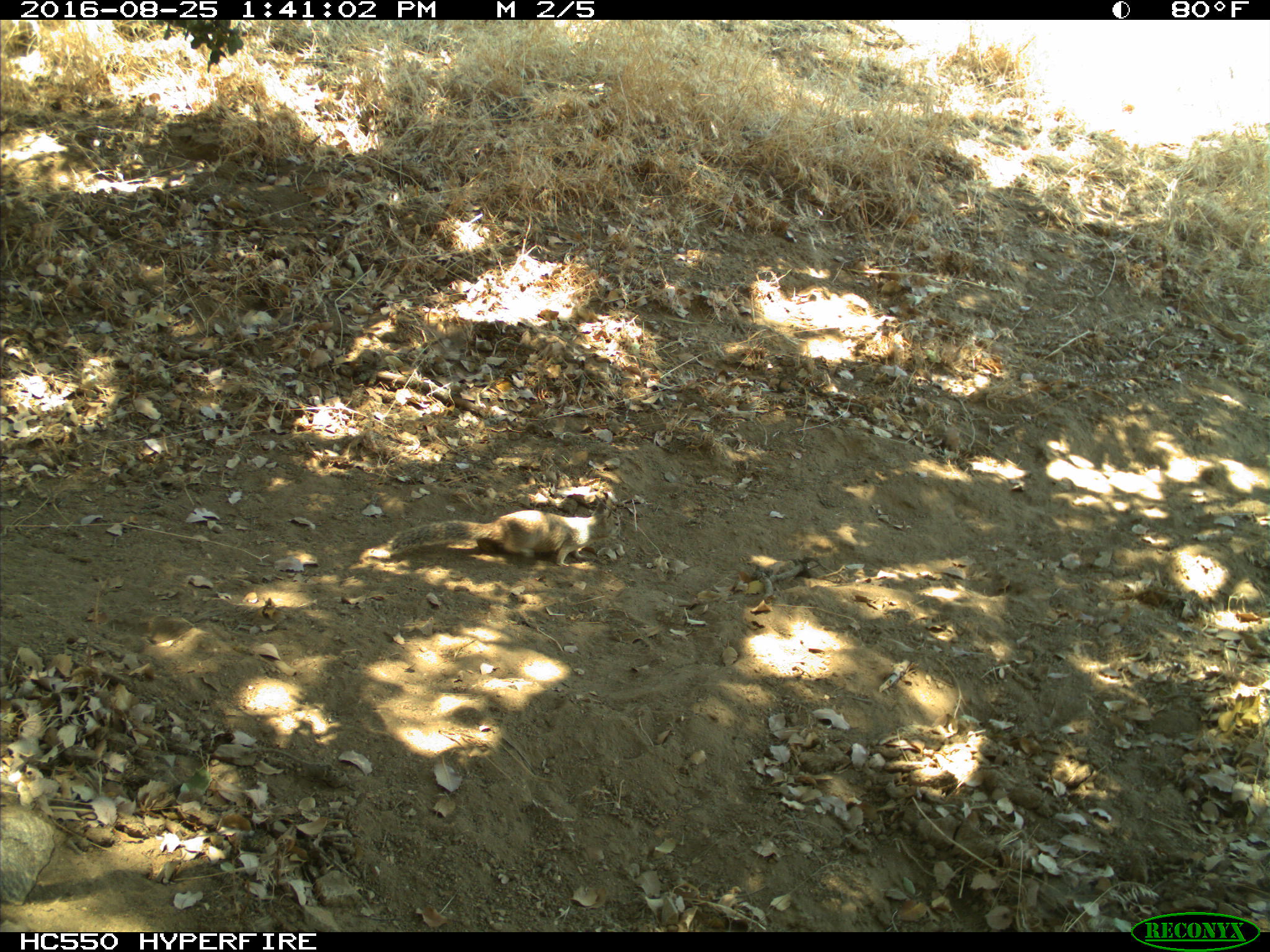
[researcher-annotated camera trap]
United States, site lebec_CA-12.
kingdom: Animalia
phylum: Chordata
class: Mammalia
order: Rodentia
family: Sciuridae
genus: Otospermophilus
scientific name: Otospermophilus beecheyi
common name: california ground squirrel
Otospermophilus beecheyi (california ground squirrel).